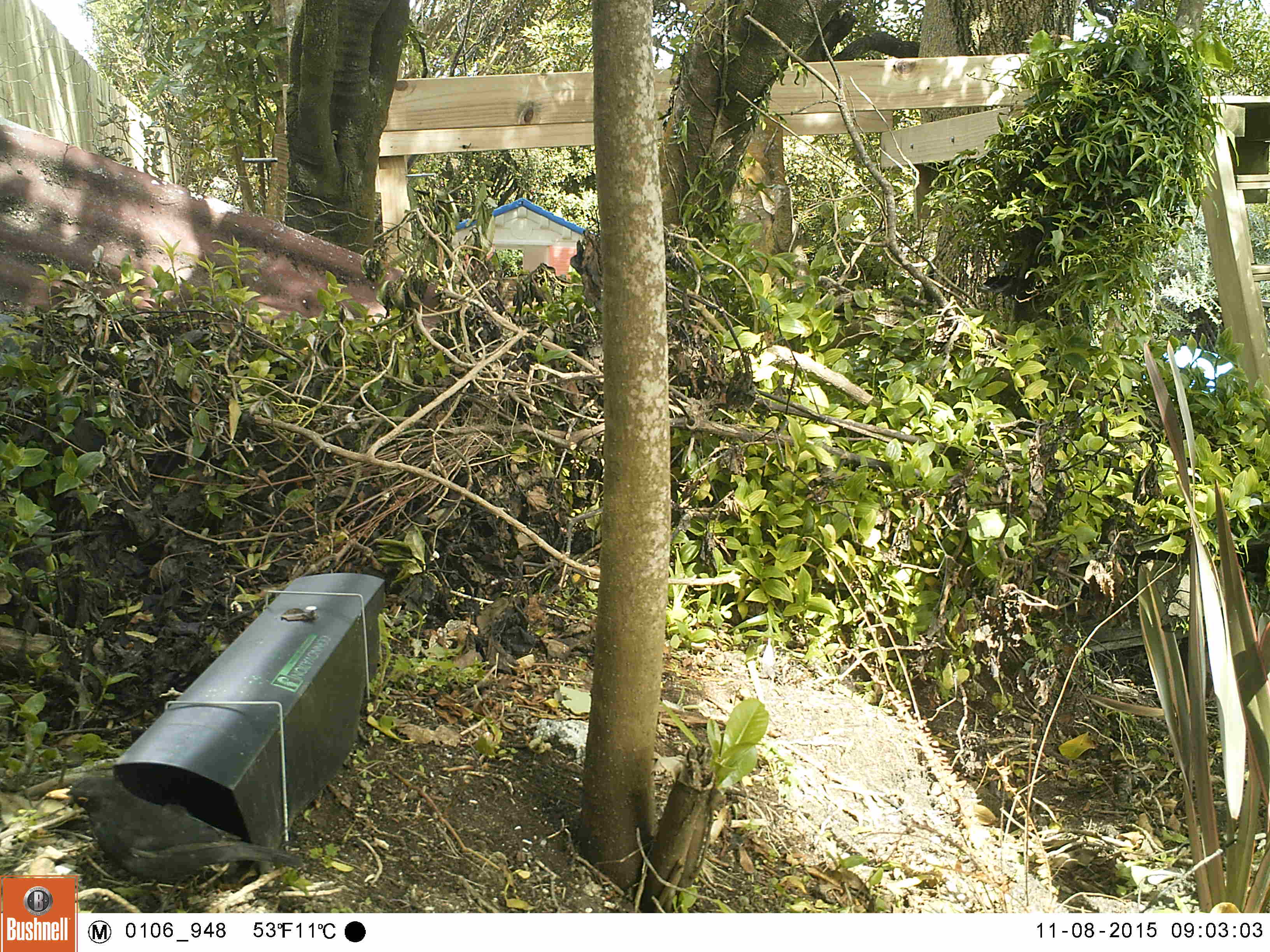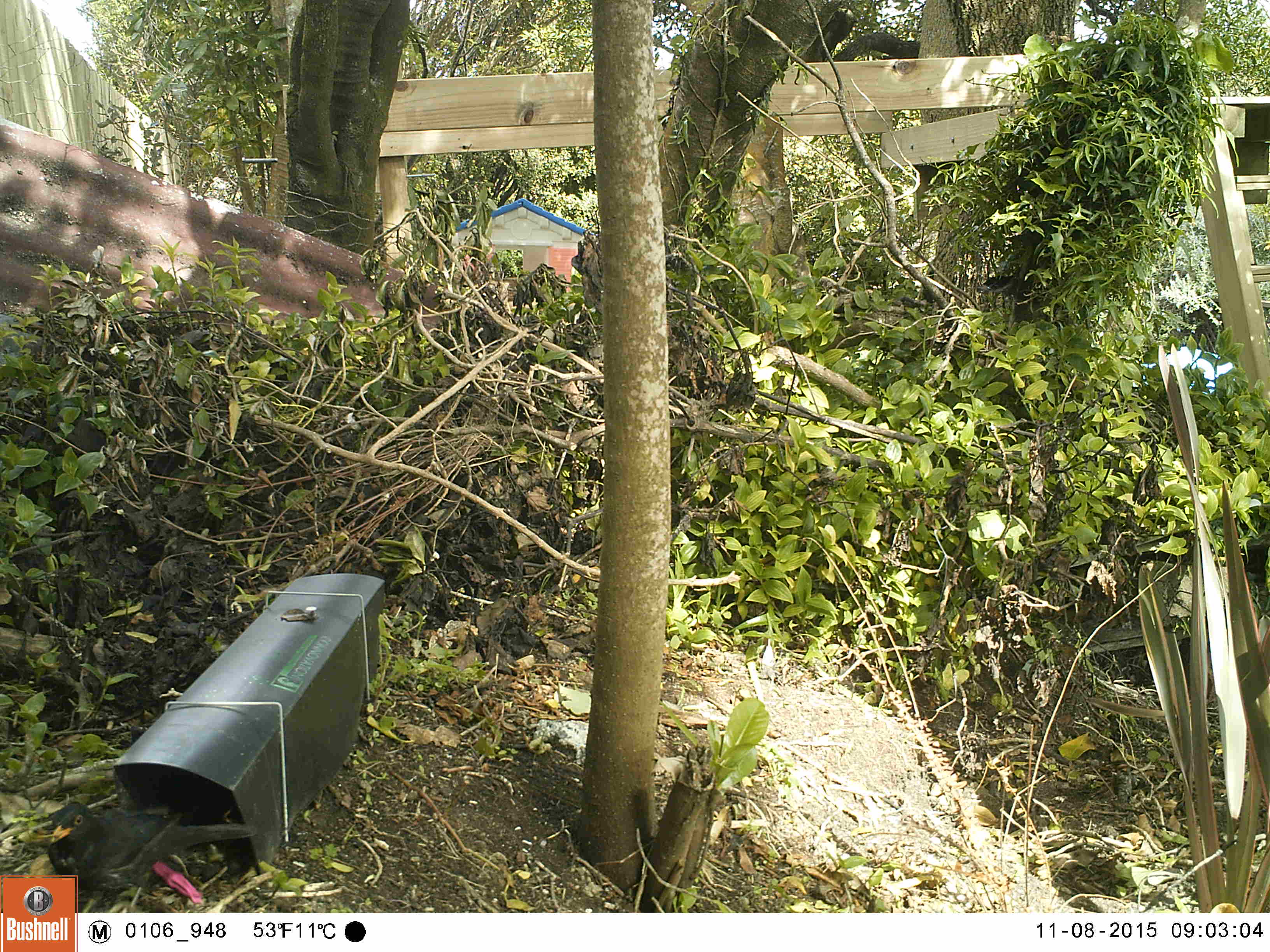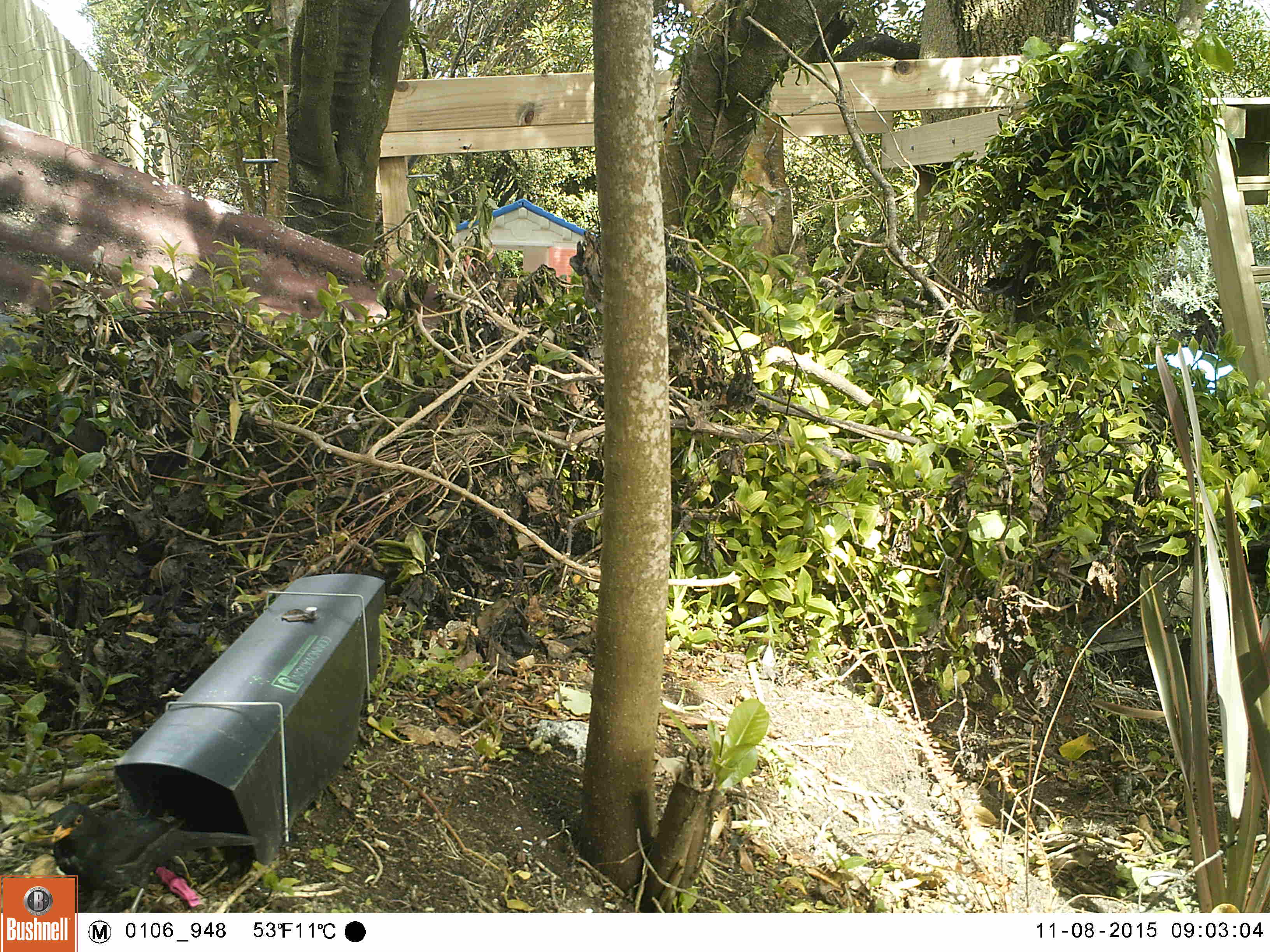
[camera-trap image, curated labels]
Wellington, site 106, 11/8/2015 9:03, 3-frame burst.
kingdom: Animalia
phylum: Chordata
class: Aves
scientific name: Aves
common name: bird